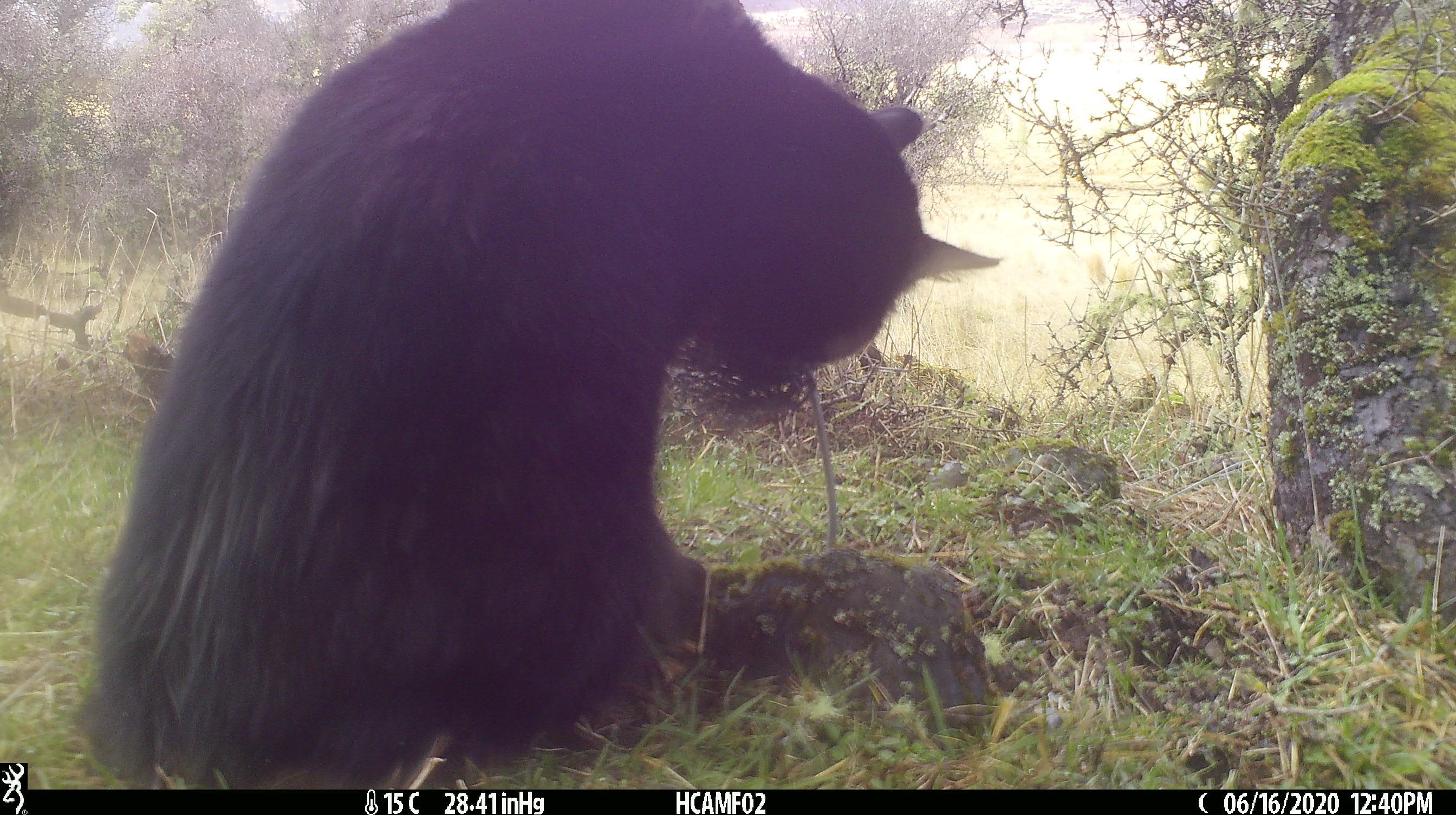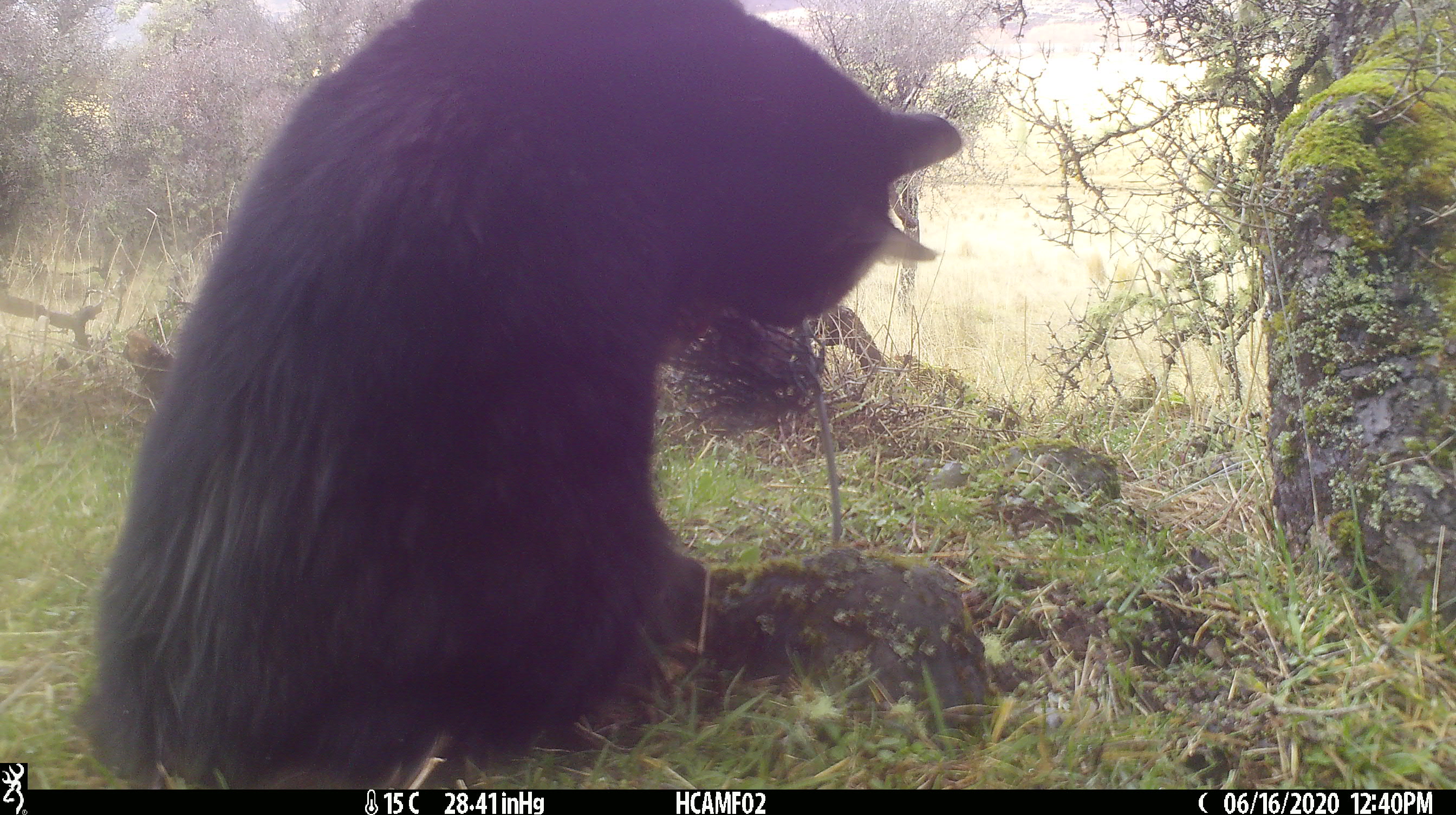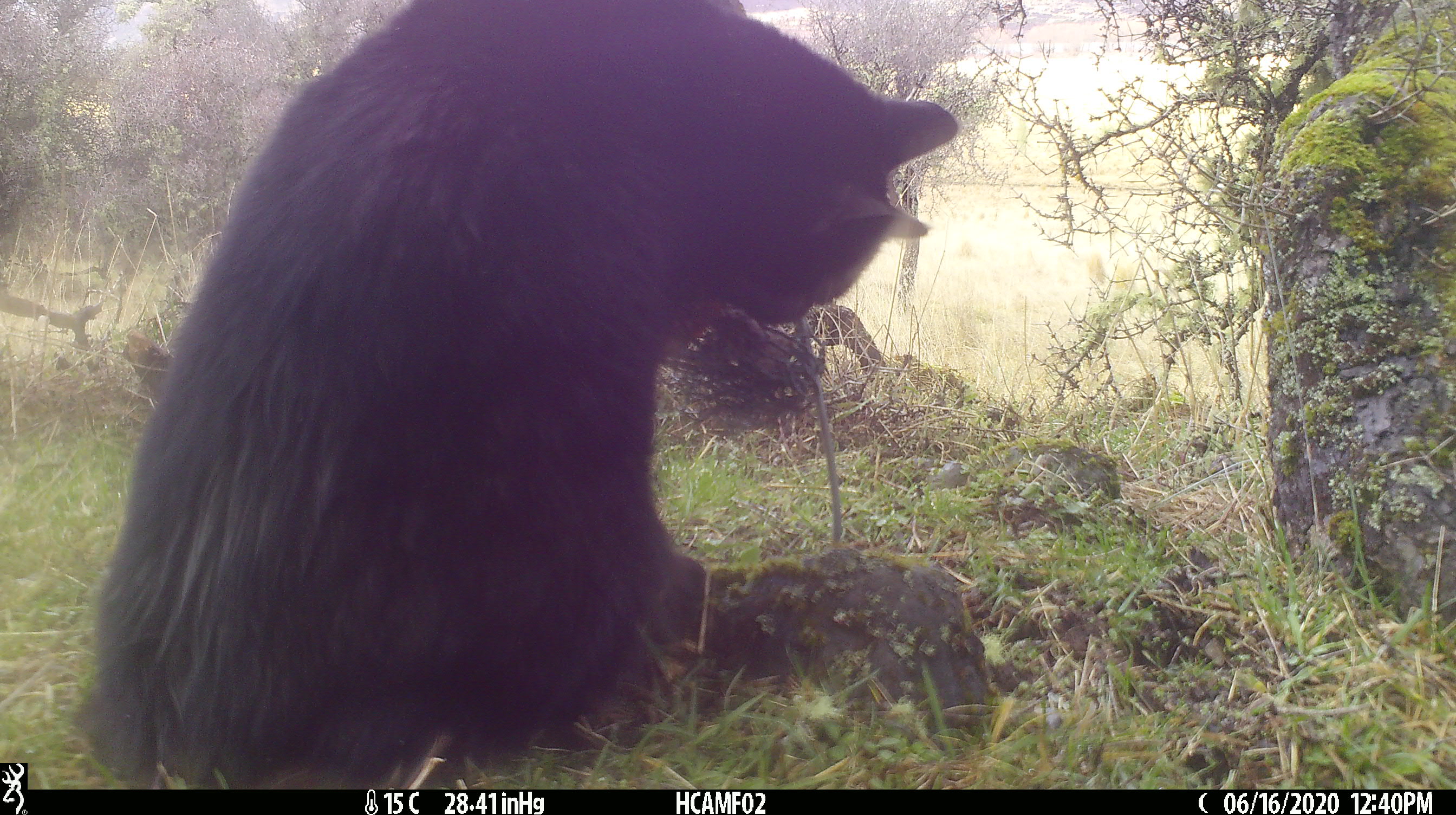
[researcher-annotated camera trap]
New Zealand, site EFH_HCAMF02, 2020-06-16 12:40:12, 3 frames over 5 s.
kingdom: Animalia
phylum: Chordata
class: Mammalia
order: Carnivora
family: Felidae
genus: Felis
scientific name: Felis catus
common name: domestic cat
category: cat